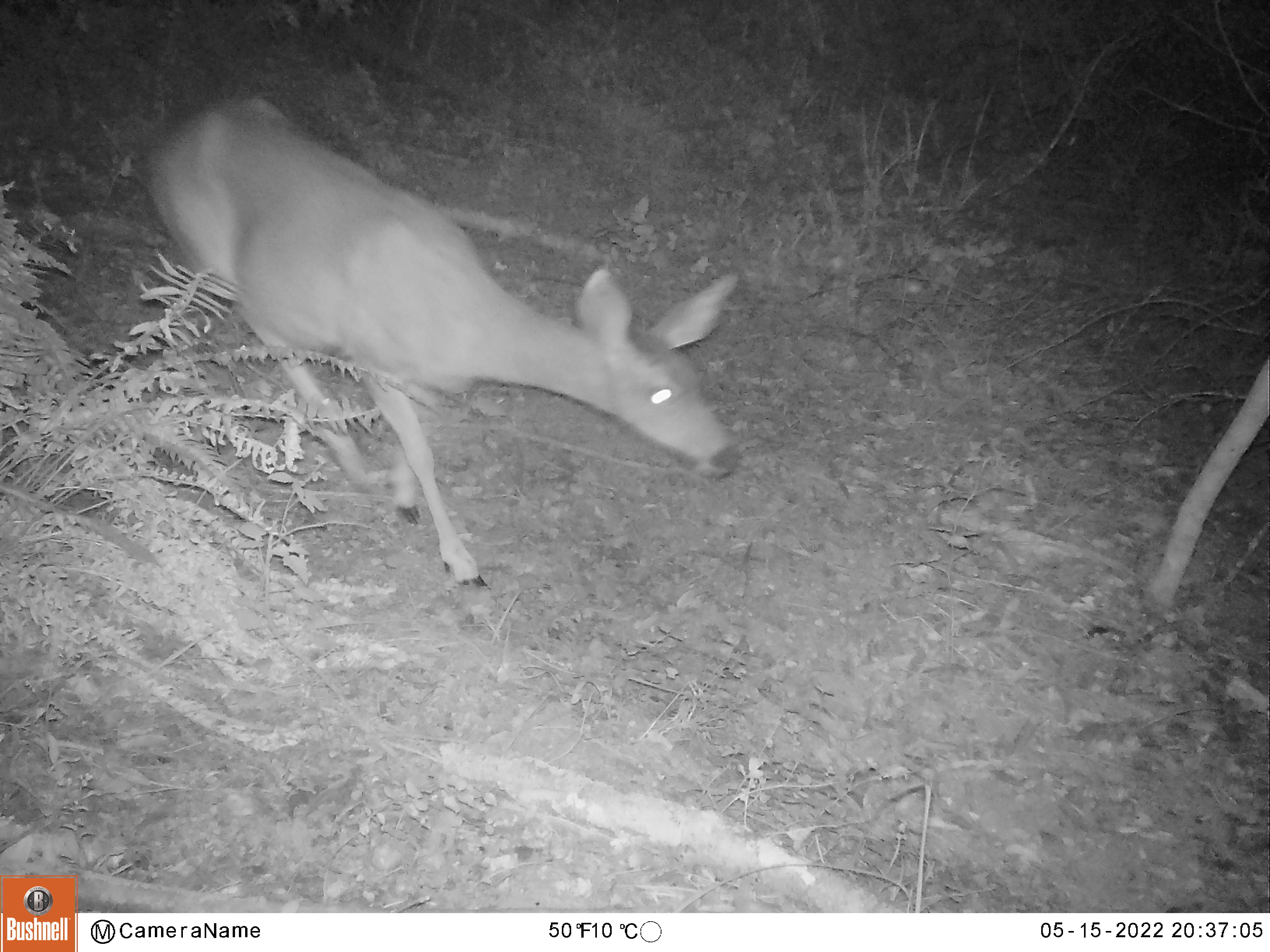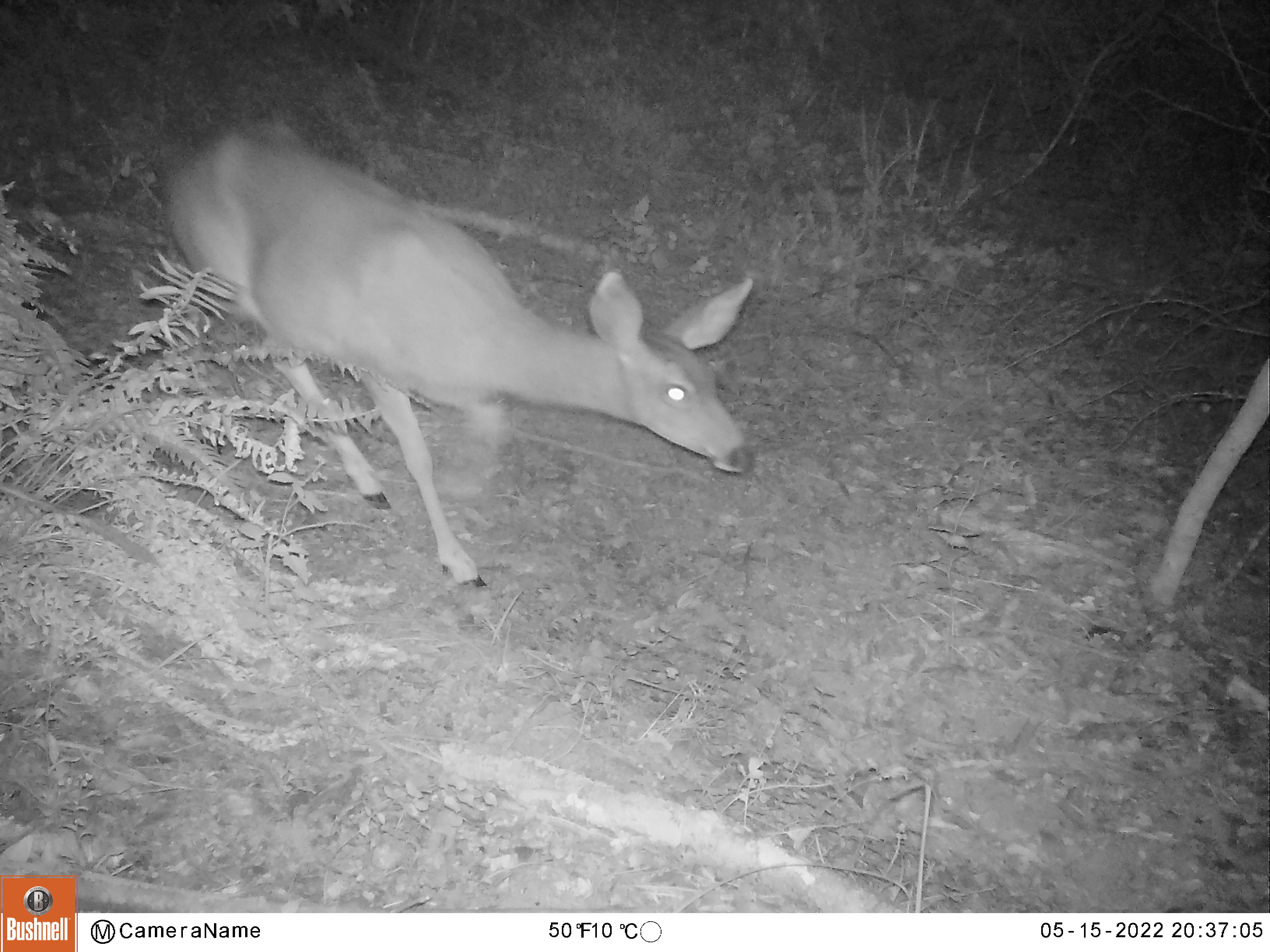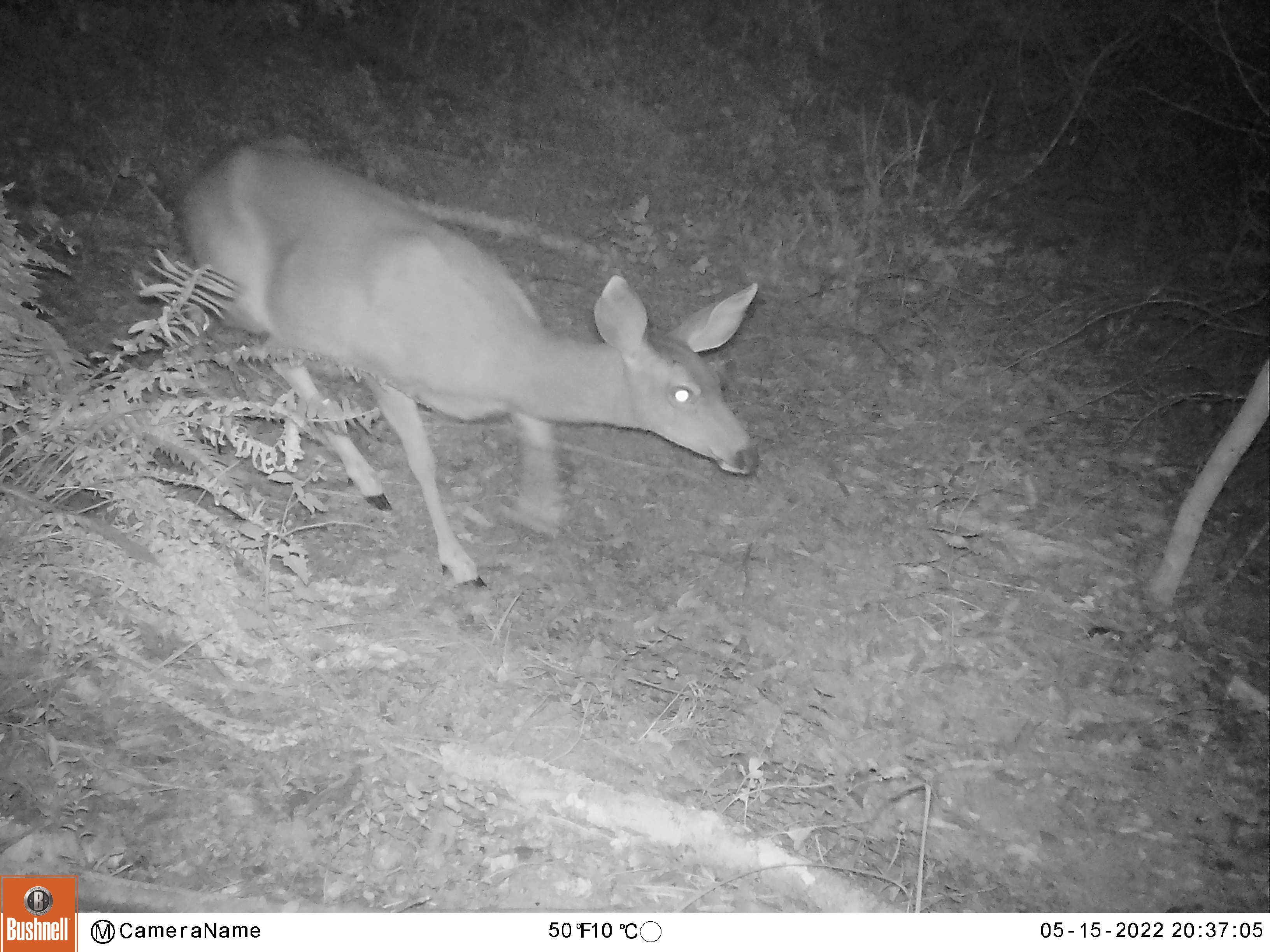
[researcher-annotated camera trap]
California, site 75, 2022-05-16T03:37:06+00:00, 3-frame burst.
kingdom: Animalia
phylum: Chordata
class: Mammalia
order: Artiodactyla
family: Cervidae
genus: Odocoileus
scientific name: Odocoileus hemionus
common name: mule deer